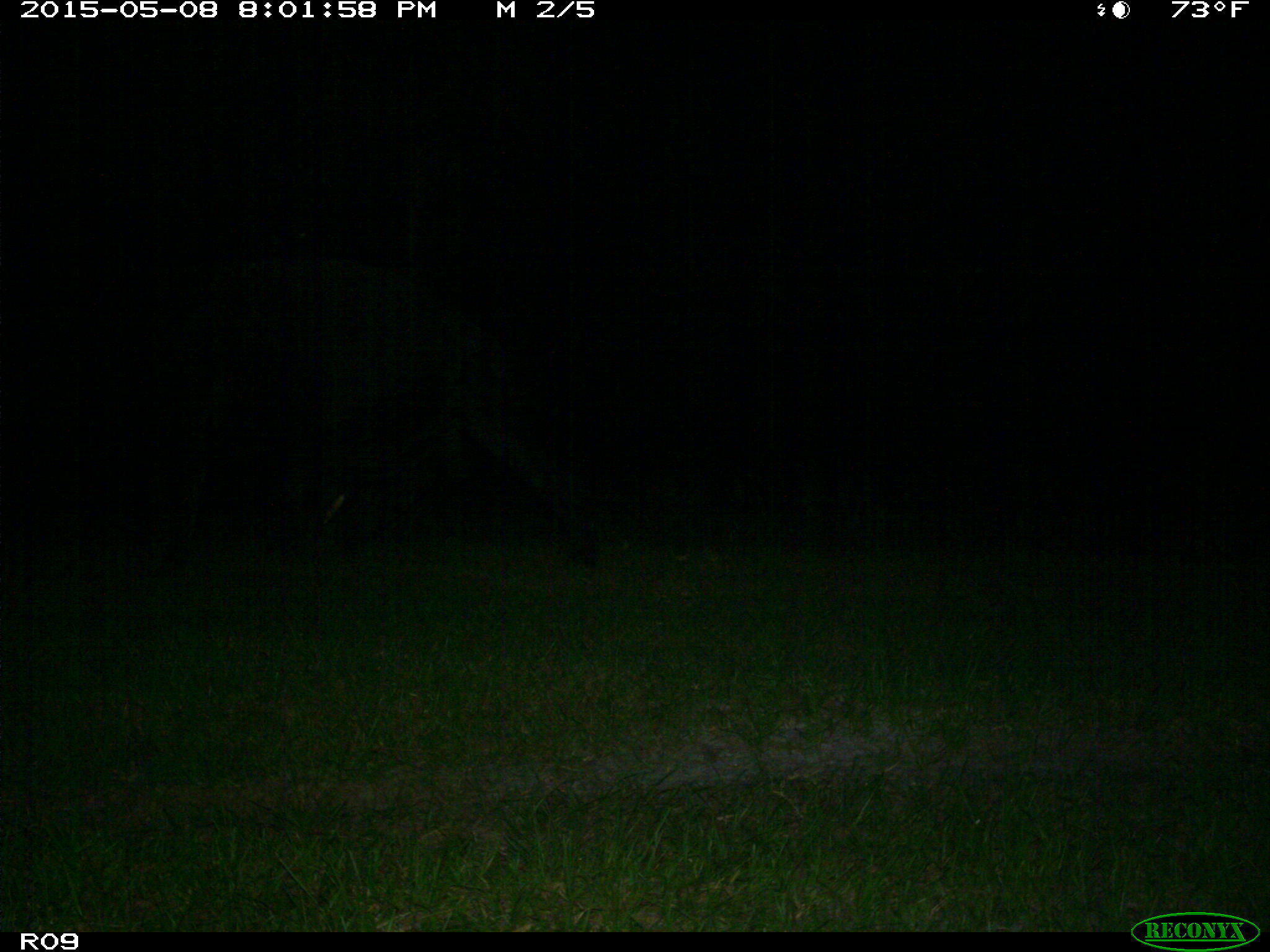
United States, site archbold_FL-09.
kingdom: Animalia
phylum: Chordata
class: Mammalia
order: Artiodactyla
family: Bovidae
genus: Bos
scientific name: Bos taurus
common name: domestic cow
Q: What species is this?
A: Bos taurus (domestic cow).